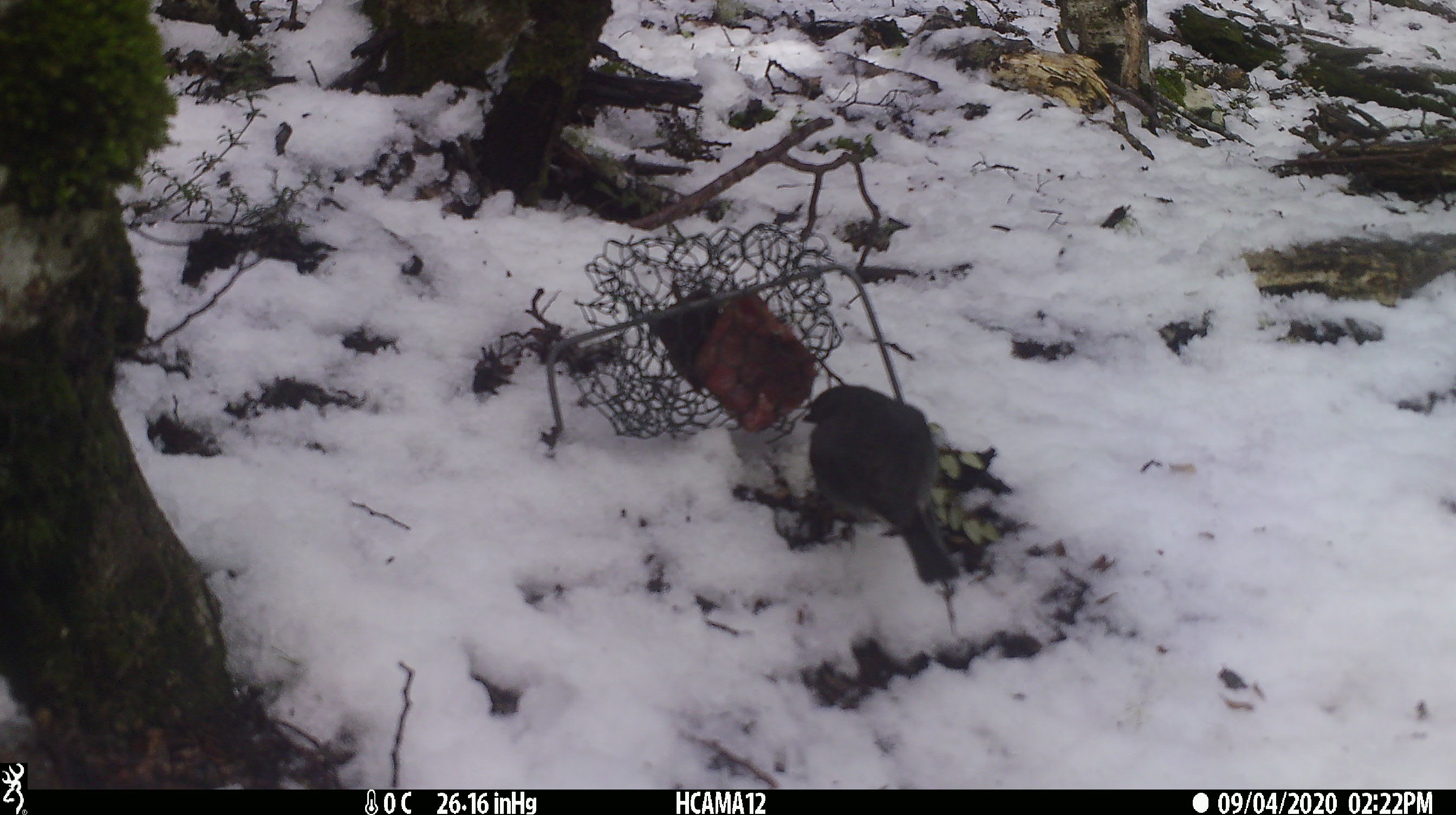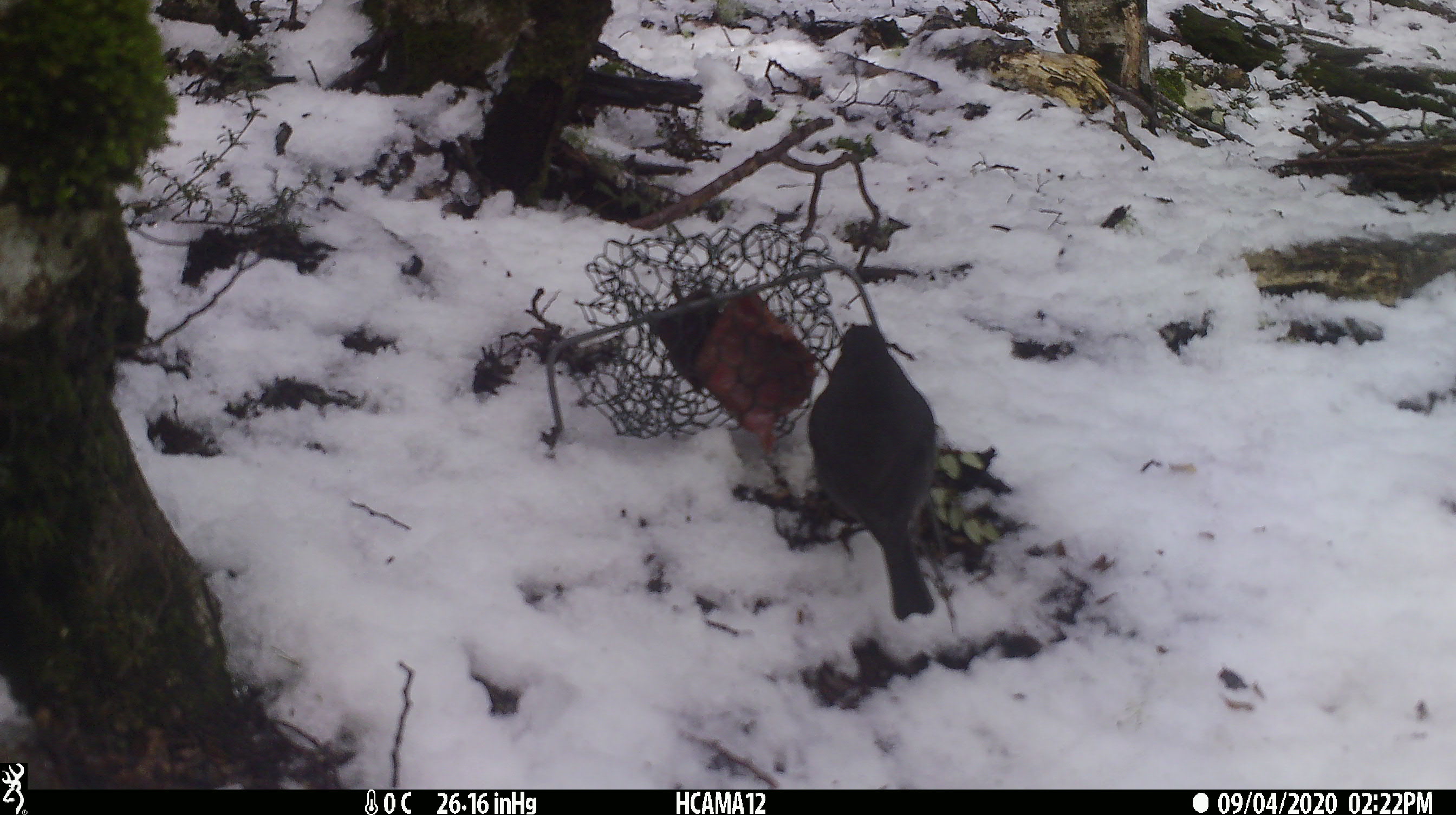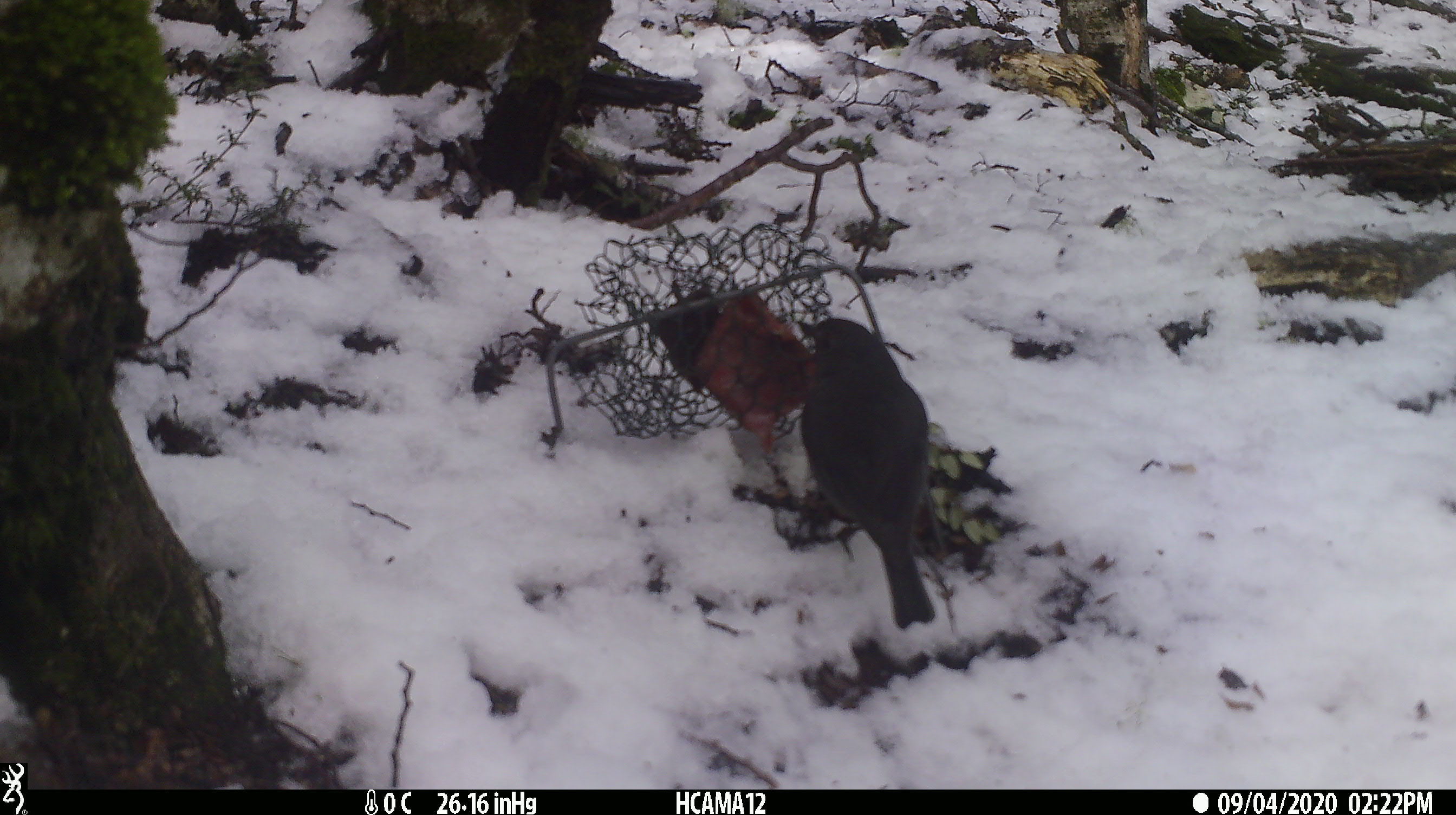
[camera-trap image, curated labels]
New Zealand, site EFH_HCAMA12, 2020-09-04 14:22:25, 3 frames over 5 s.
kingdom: Animalia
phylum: Chordata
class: Aves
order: Passeriformes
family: Petroicidae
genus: Petroica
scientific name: Petroica australis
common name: new zealand robin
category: robin